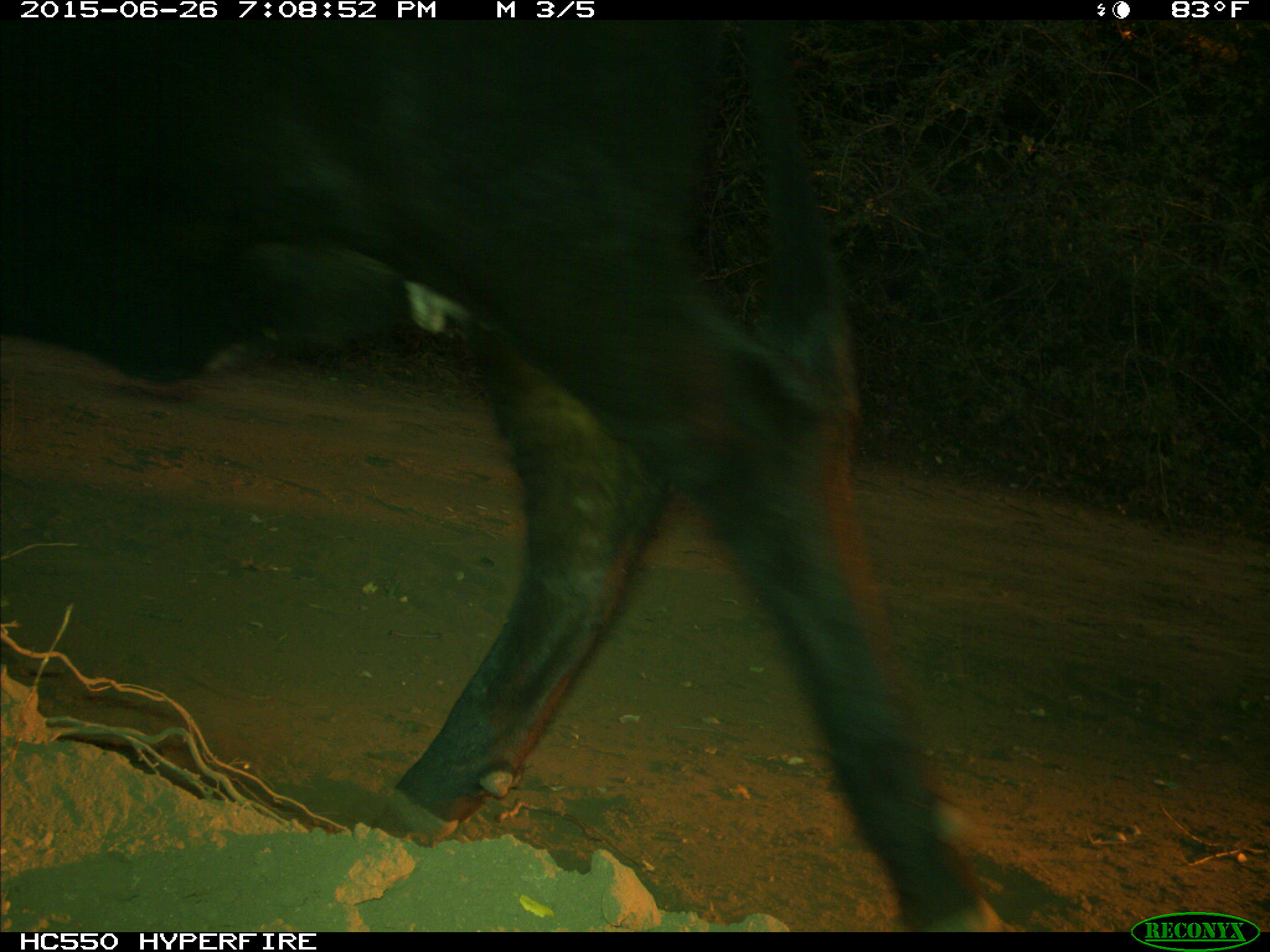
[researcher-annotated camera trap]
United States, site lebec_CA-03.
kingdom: Animalia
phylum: Chordata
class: Mammalia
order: Artiodactyla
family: Bovidae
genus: Bos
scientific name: Bos taurus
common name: domestic cow